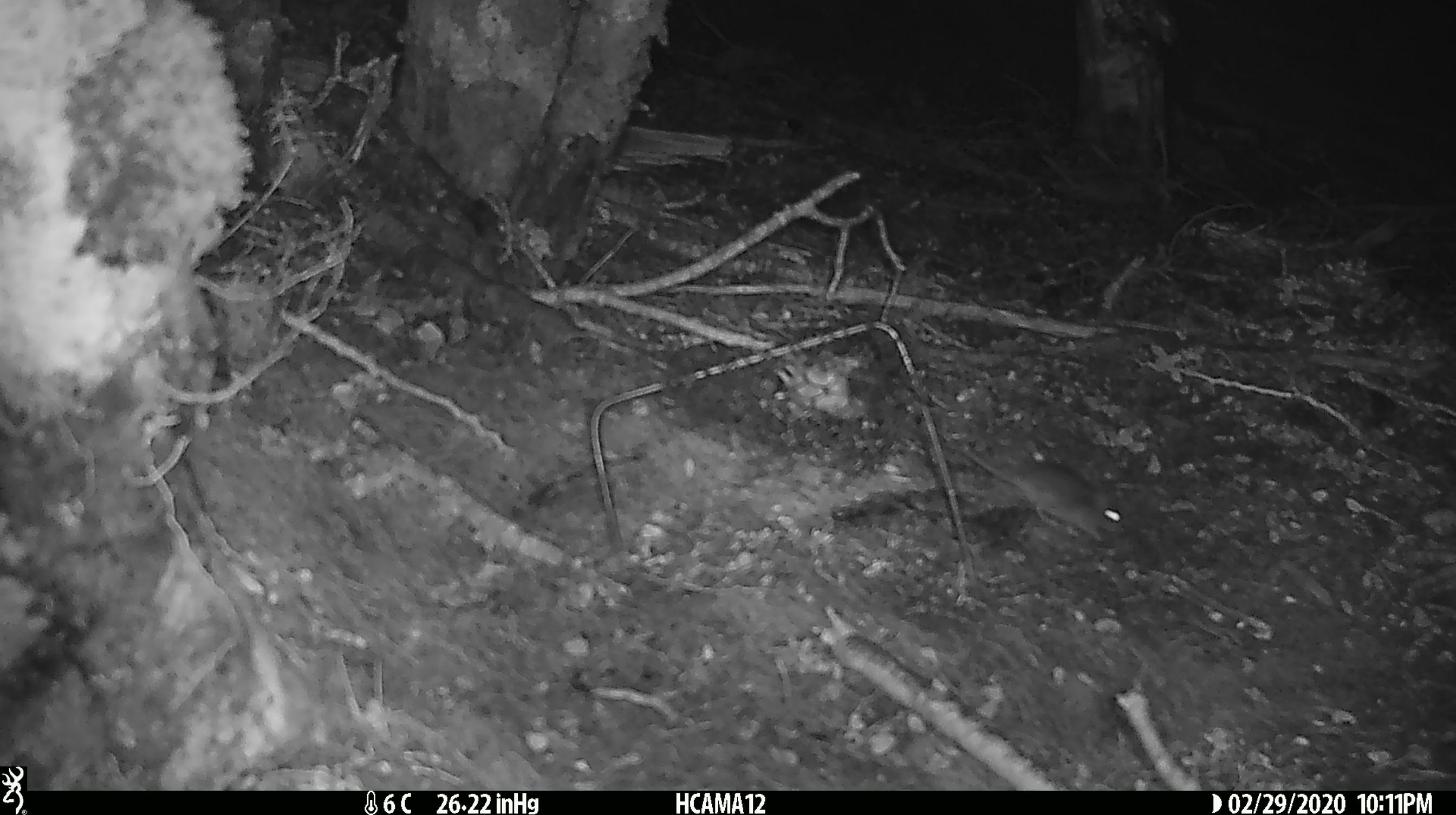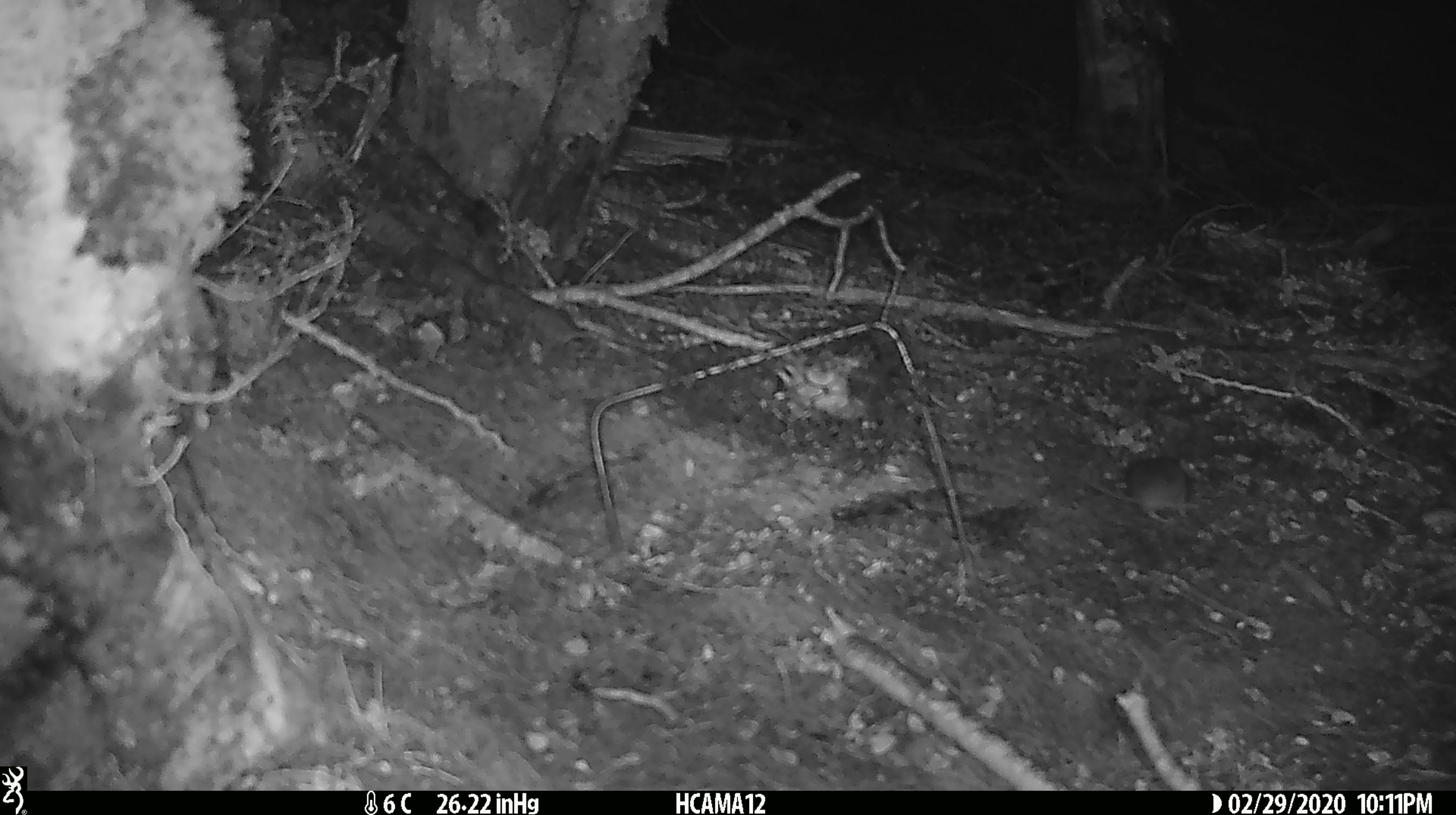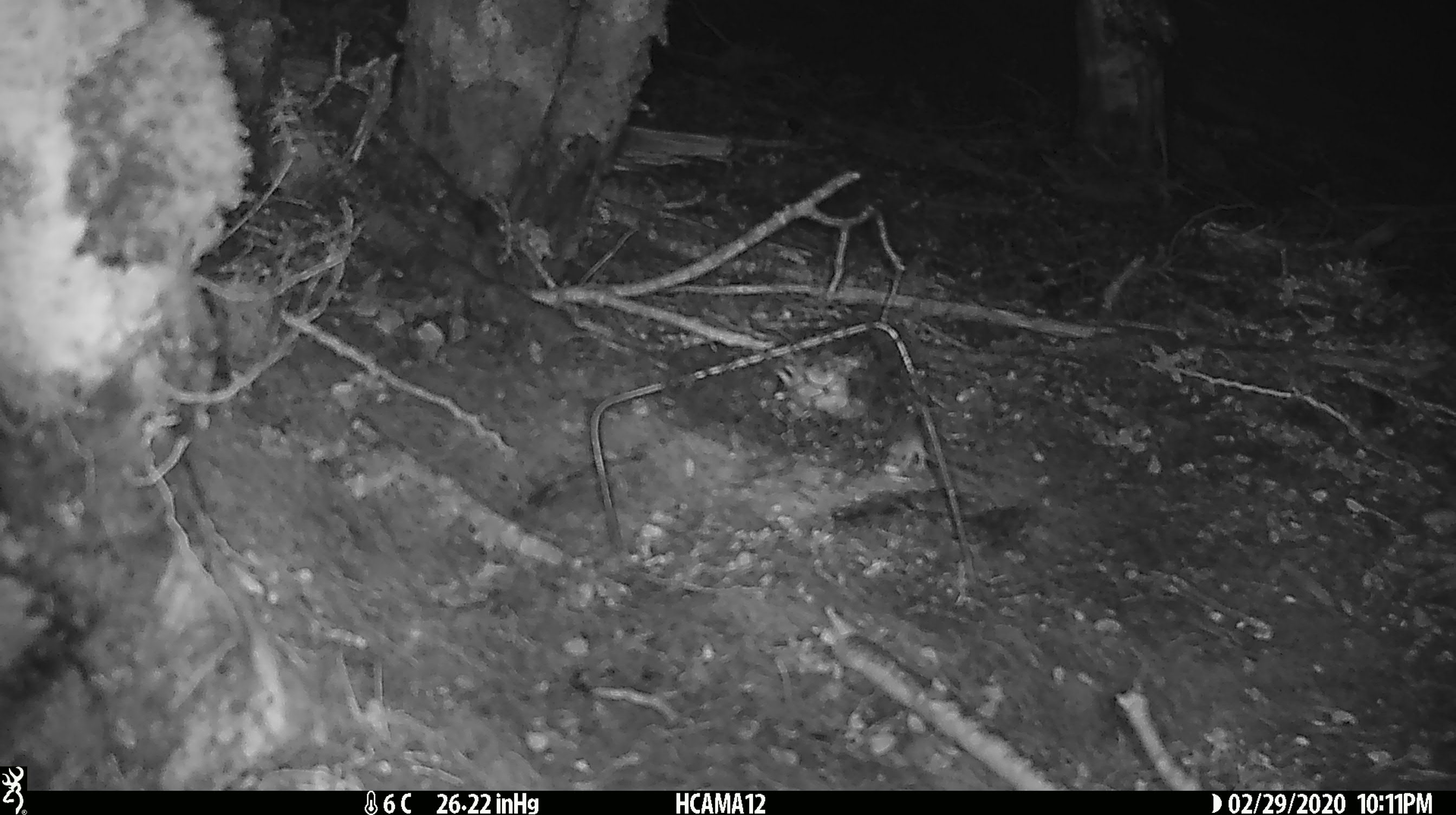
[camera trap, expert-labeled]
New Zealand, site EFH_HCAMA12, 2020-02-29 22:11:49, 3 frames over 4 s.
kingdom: Animalia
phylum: Chordata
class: Mammalia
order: Rodentia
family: Muridae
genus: Mus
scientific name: Mus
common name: mouse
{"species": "mouse (Mus)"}